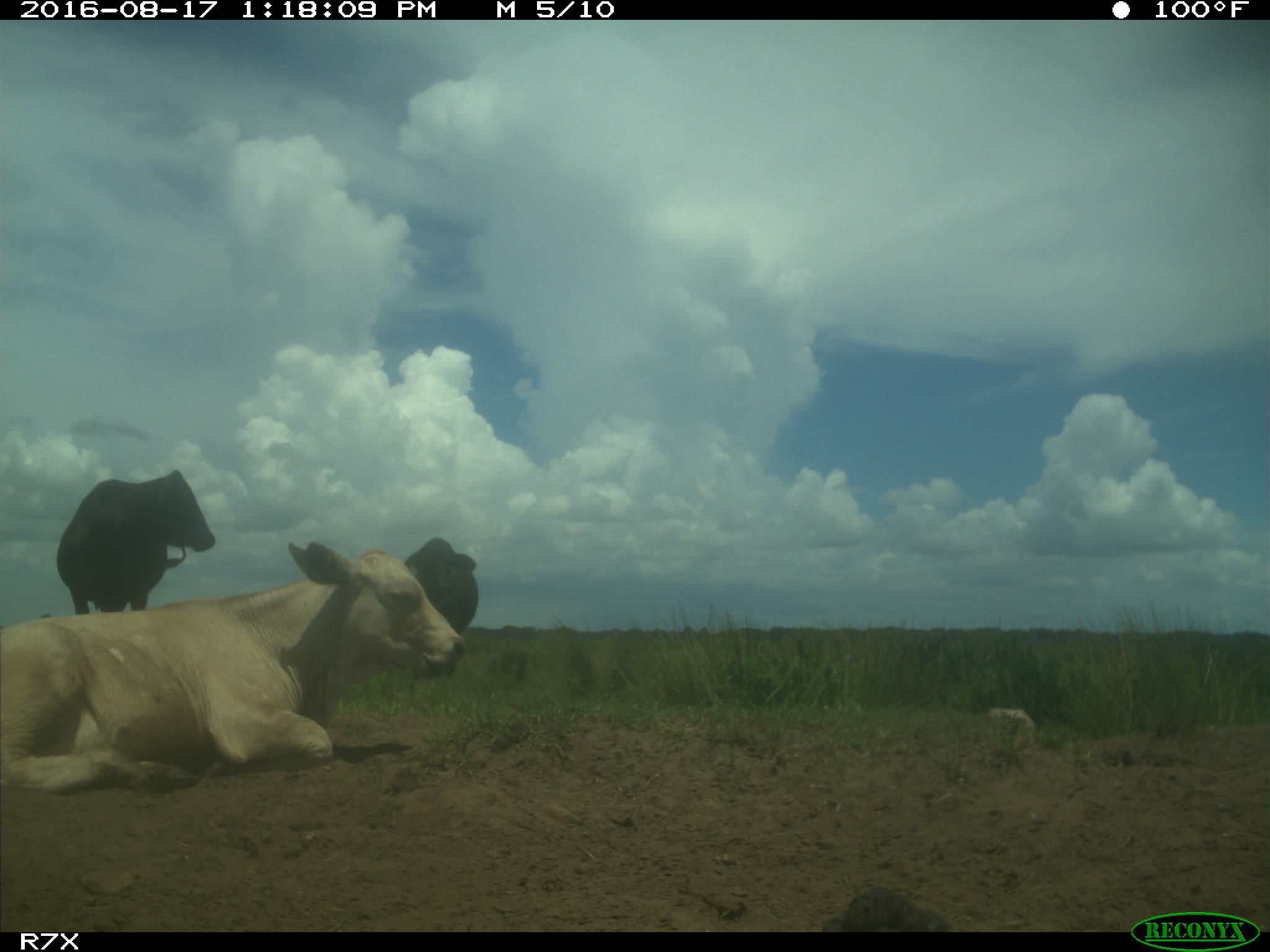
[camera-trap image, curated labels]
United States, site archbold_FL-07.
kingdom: Animalia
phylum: Chordata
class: Mammalia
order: Artiodactyla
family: Bovidae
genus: Bos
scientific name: Bos taurus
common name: domestic cow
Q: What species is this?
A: Bos taurus (domestic cow).